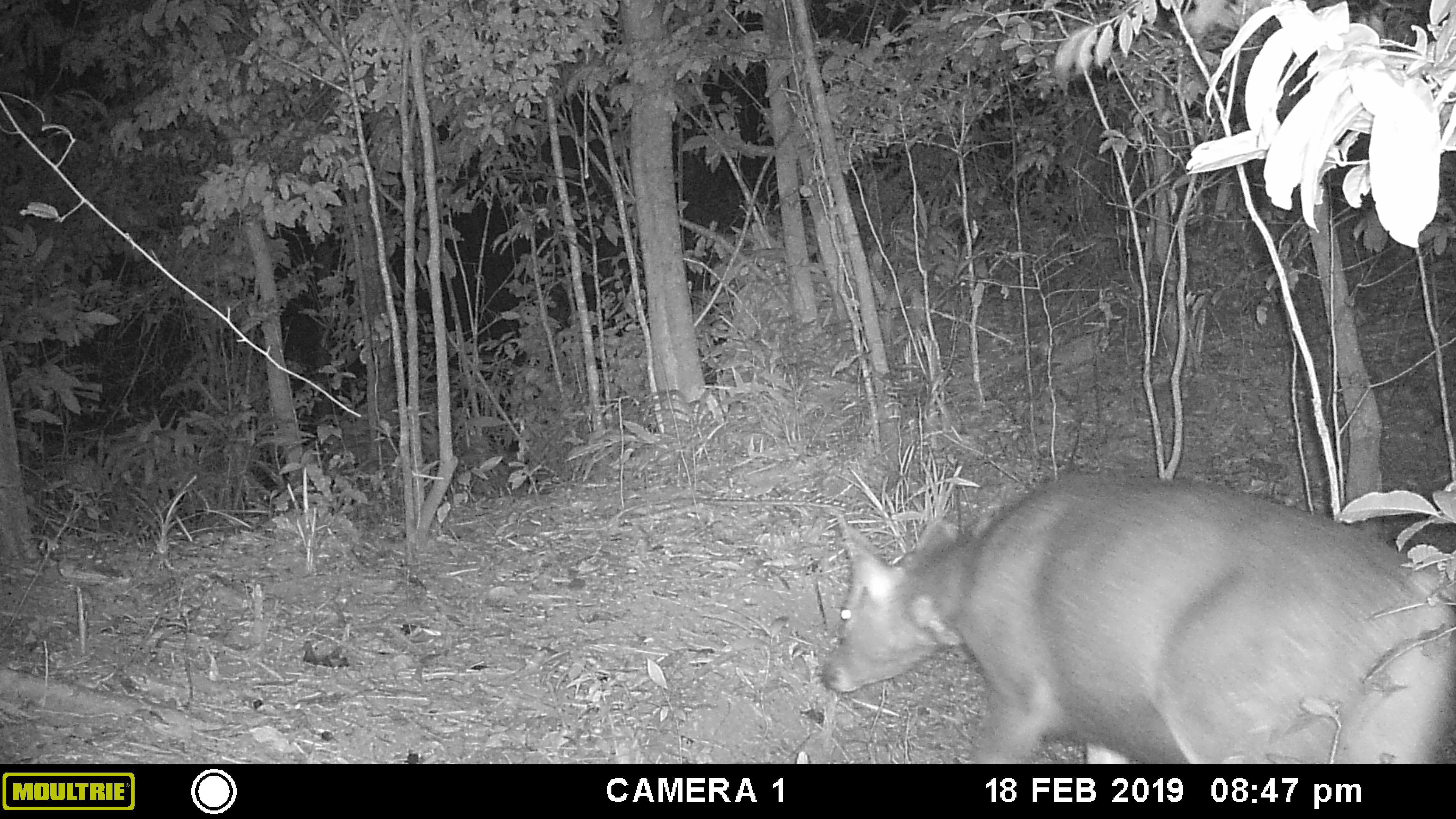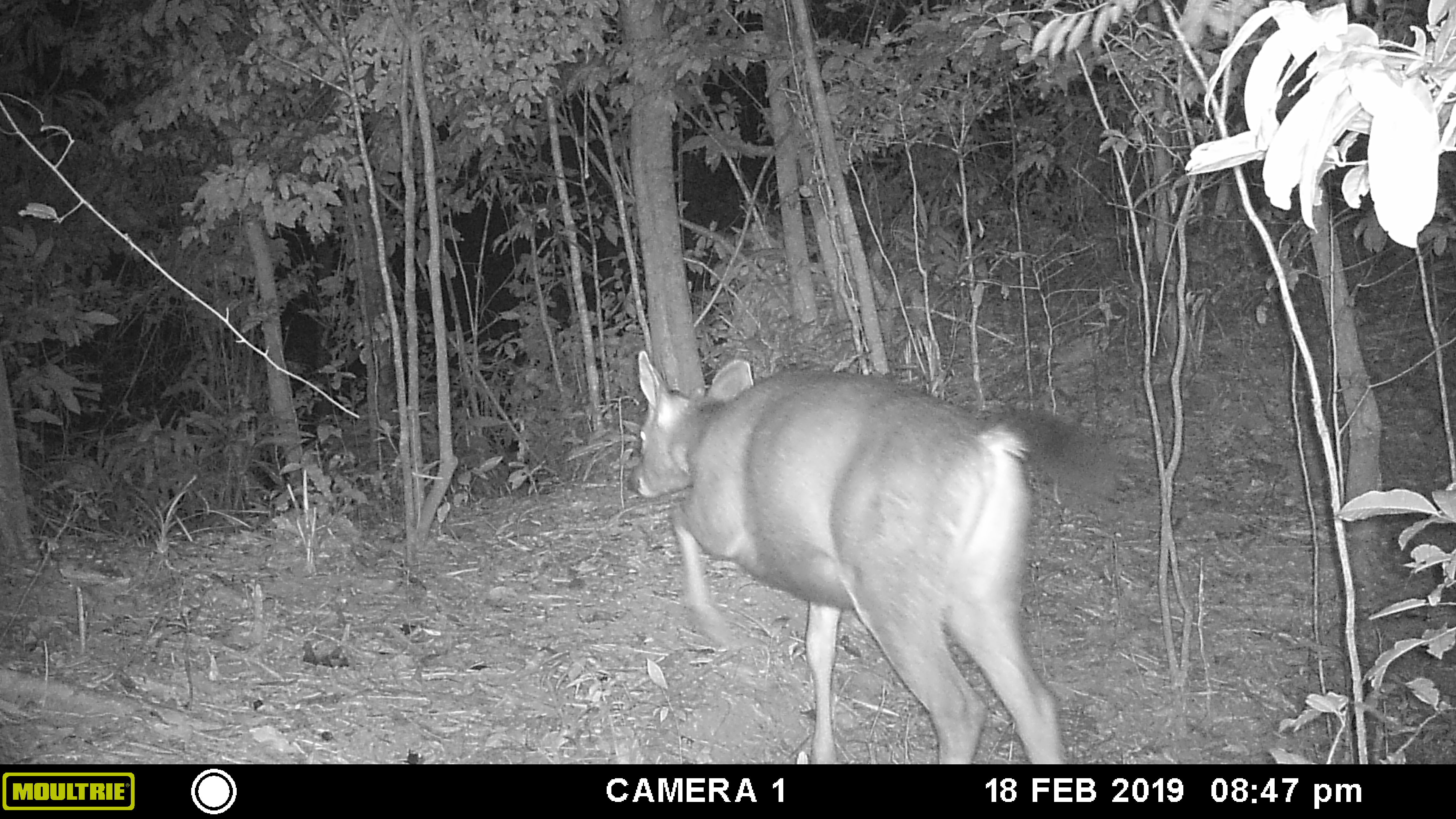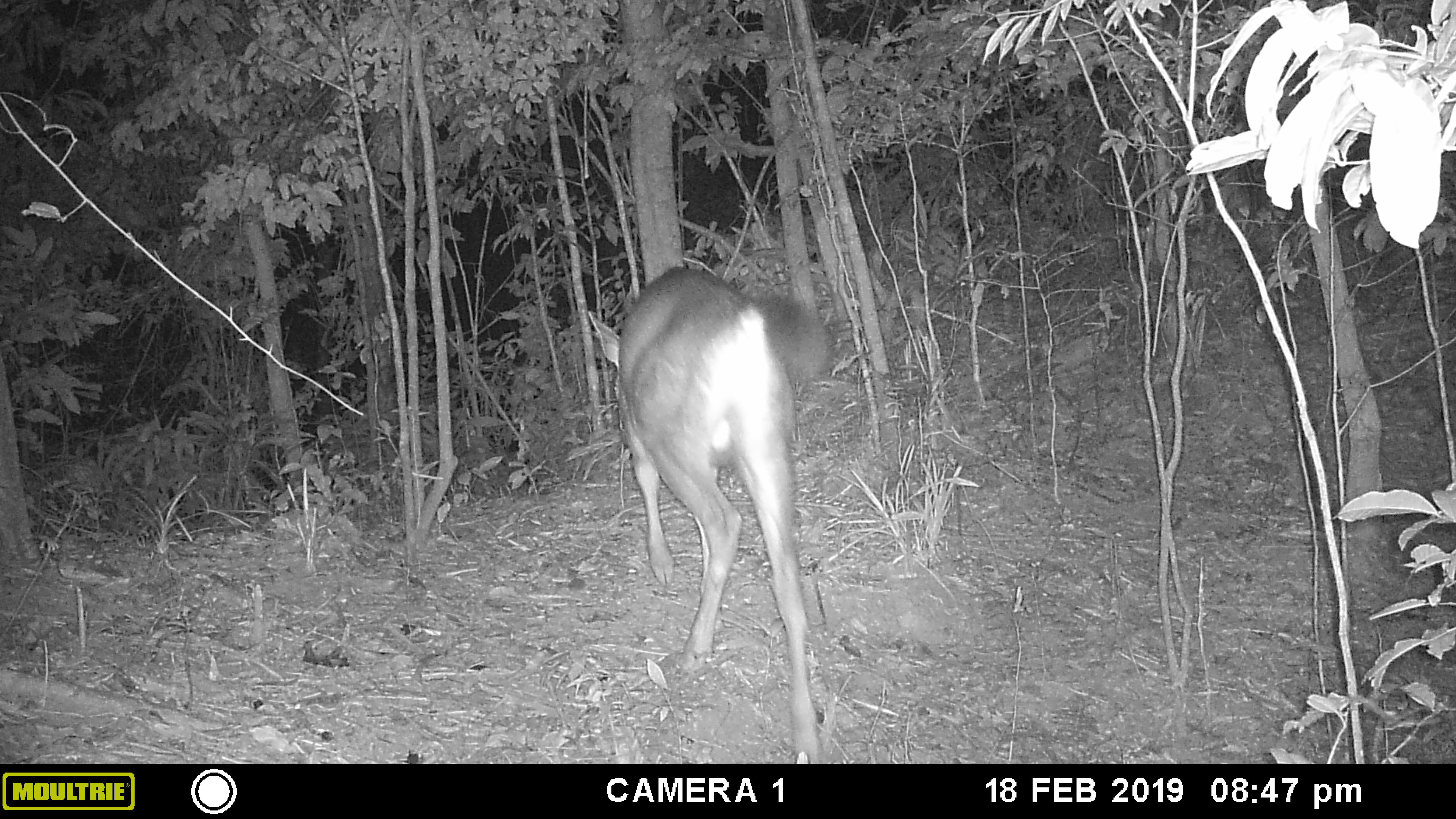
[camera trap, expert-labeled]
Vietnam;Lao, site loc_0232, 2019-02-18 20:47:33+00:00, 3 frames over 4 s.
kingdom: Animalia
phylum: Chordata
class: Mammalia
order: Artiodactyla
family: Cervidae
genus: Rusa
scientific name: Rusa unicolor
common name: sambar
Sambar (Rusa unicolor). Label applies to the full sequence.